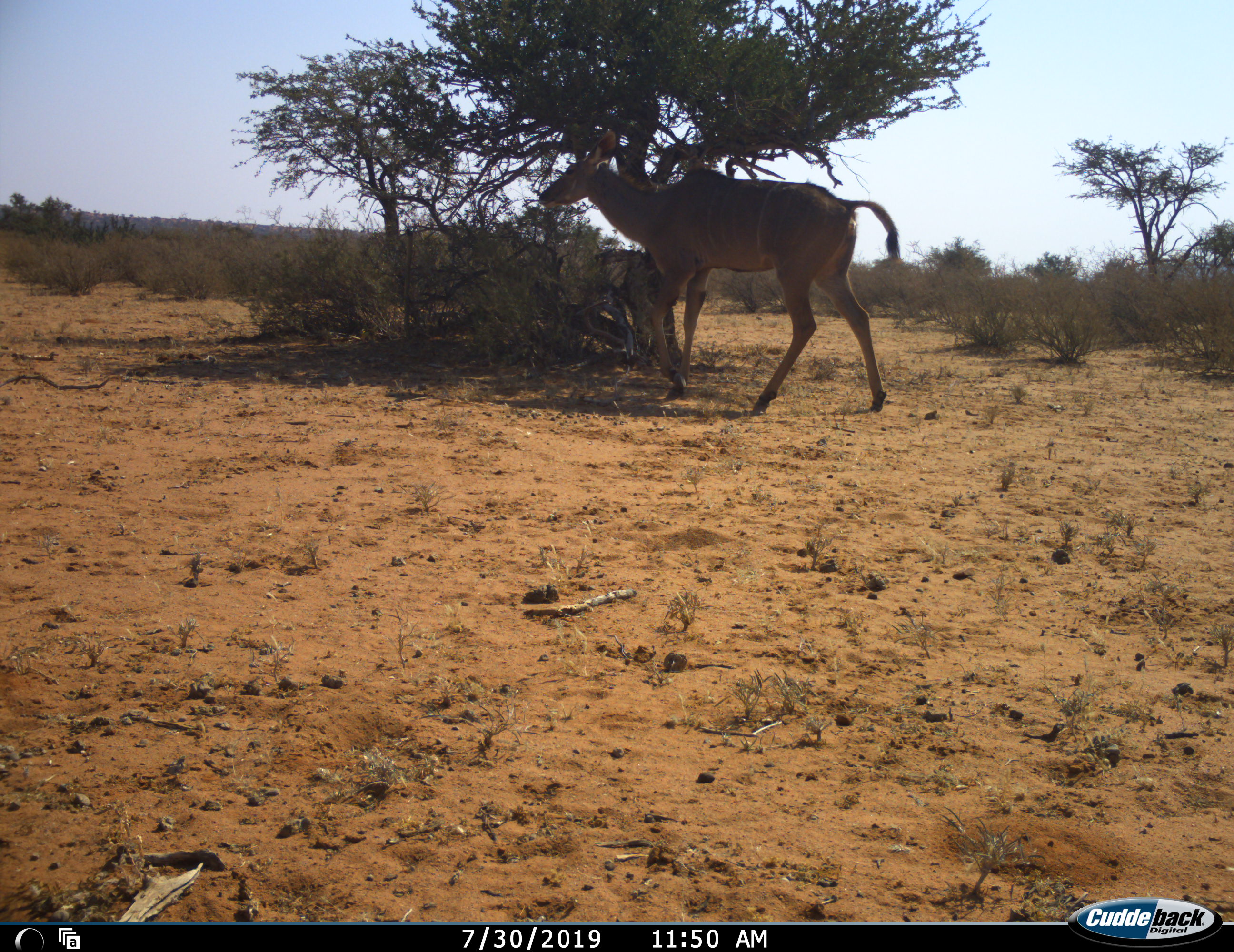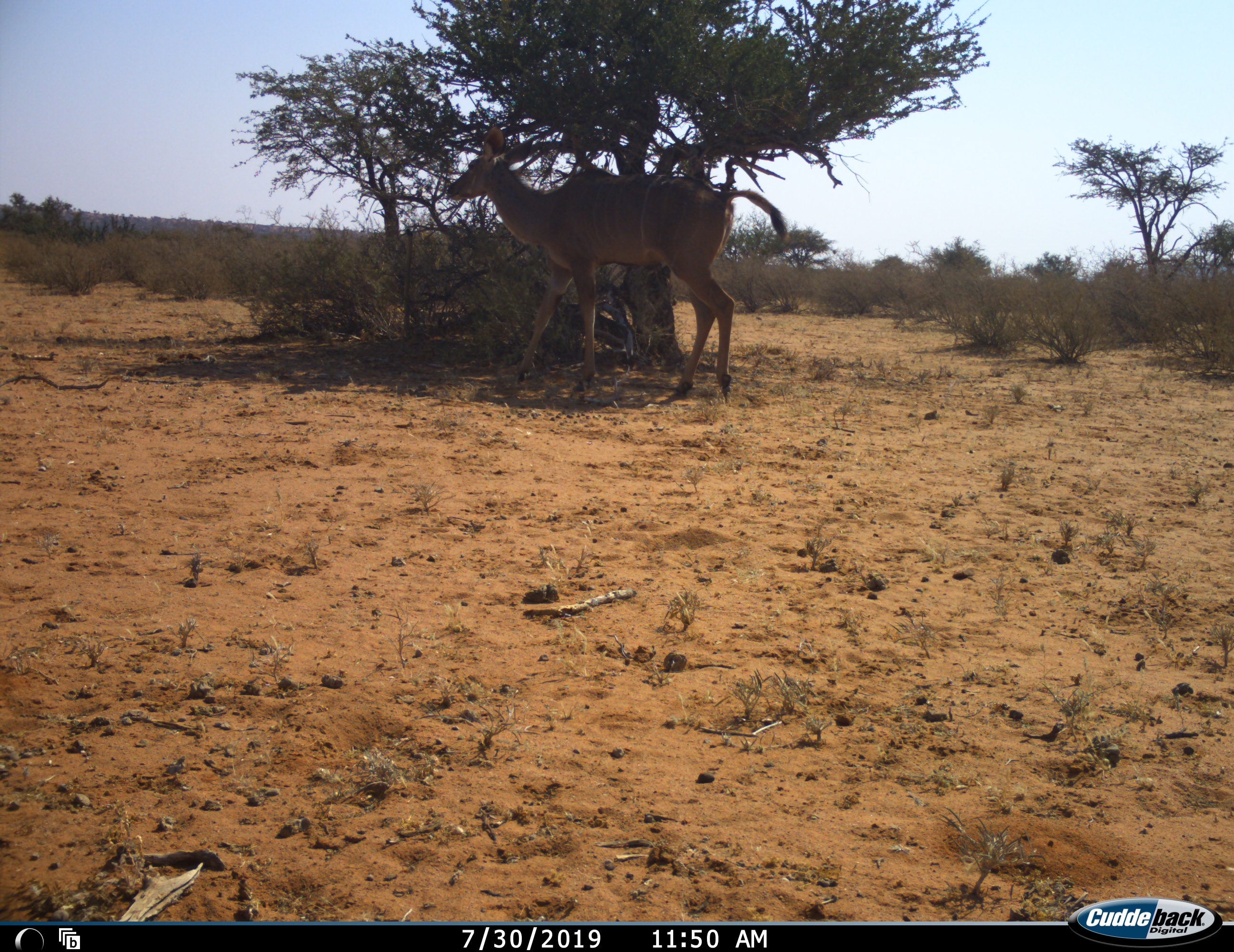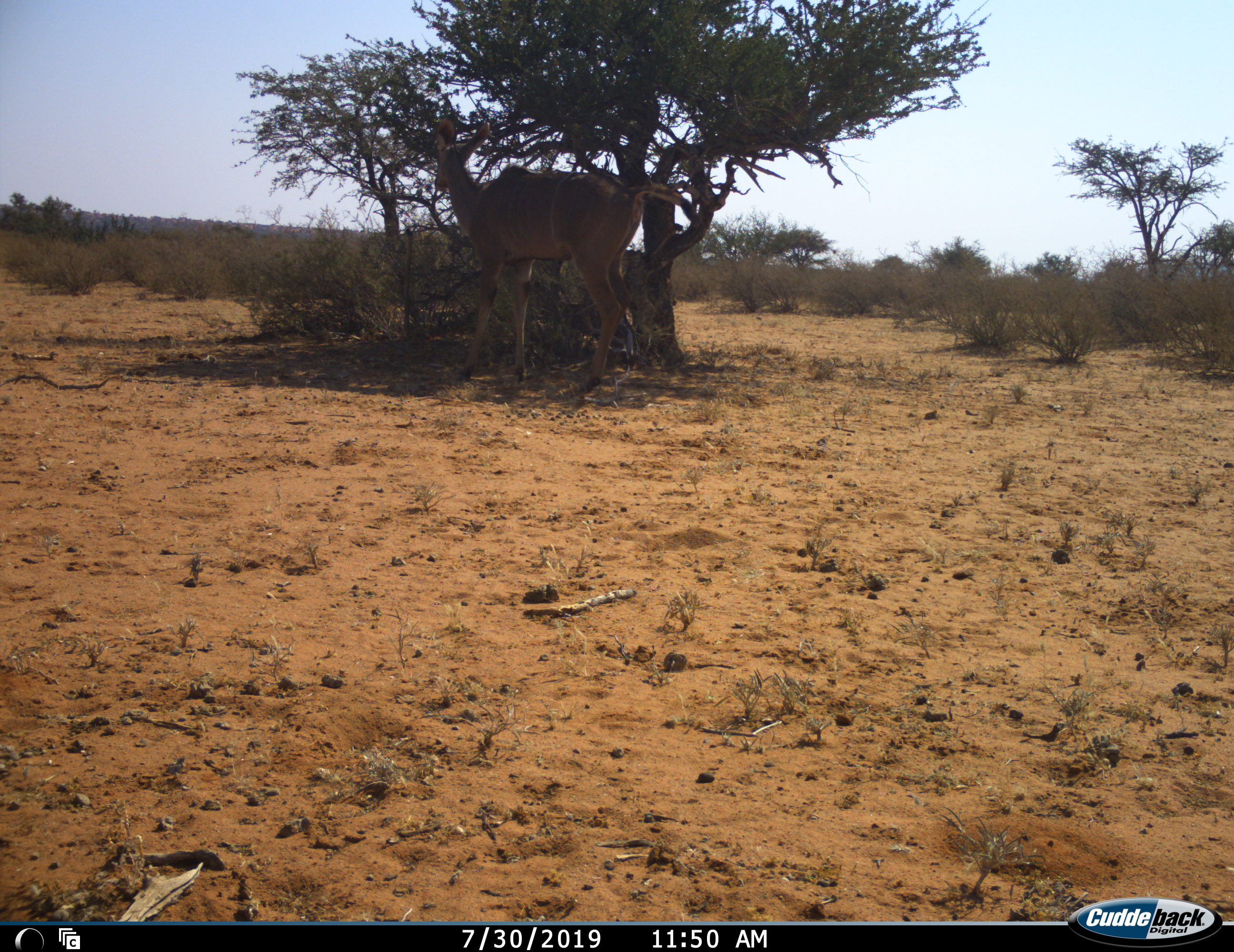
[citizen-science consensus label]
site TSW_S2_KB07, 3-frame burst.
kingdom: Animalia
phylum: Chordata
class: Mammalia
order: Artiodactyla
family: Bovidae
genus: Tragelaphus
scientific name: Tragelaphus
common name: kudu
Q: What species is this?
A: Kudu (Tragelaphus).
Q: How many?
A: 1.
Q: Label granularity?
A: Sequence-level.